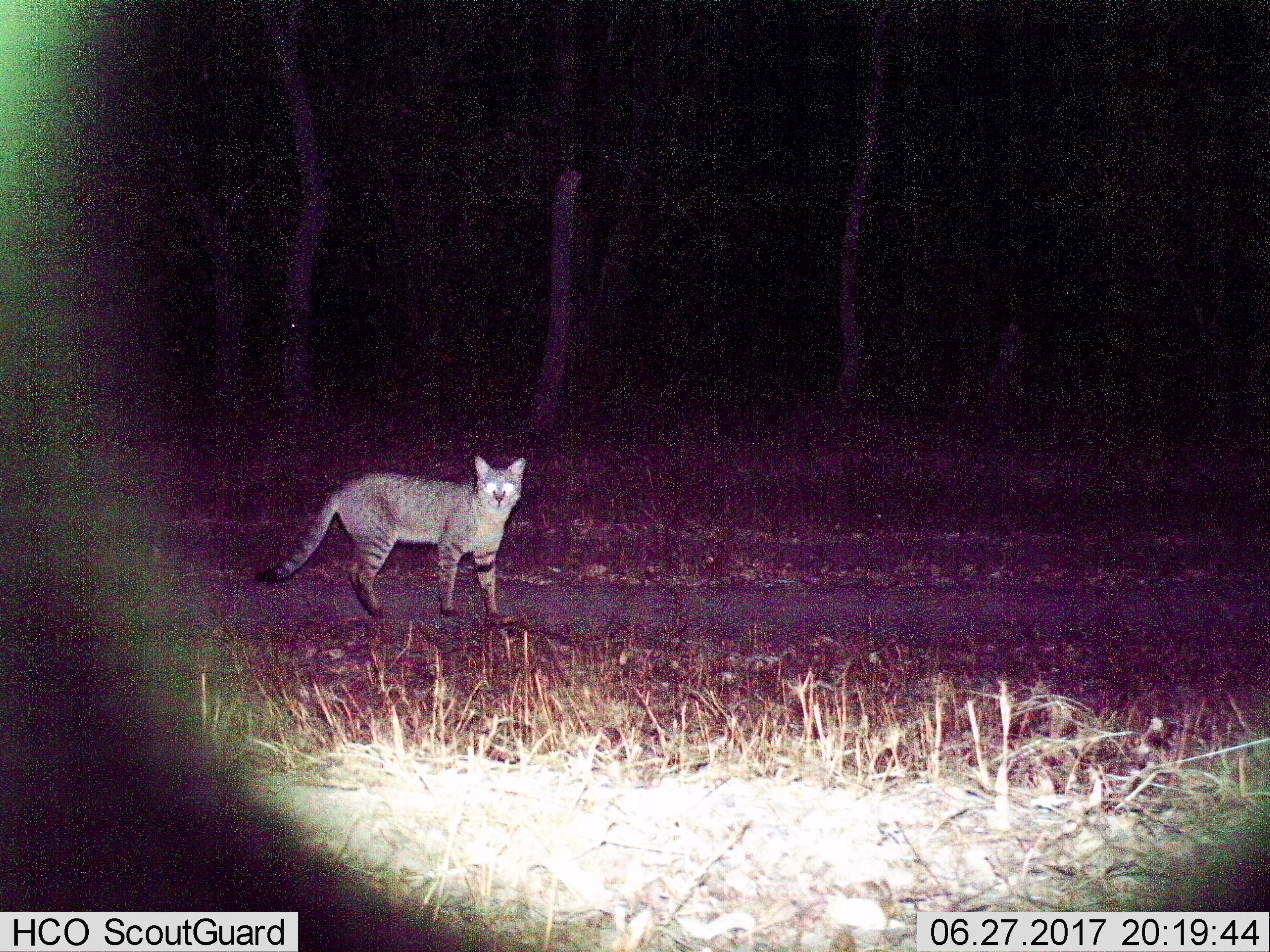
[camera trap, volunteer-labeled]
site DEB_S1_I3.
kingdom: Animalia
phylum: Chordata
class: Mammalia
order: Carnivora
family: Felidae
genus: Felis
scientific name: Felis lybica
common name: african wild cat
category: africanwildcat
Africanwildcat (african wild cat) (Felis lybica), count 1. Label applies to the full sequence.